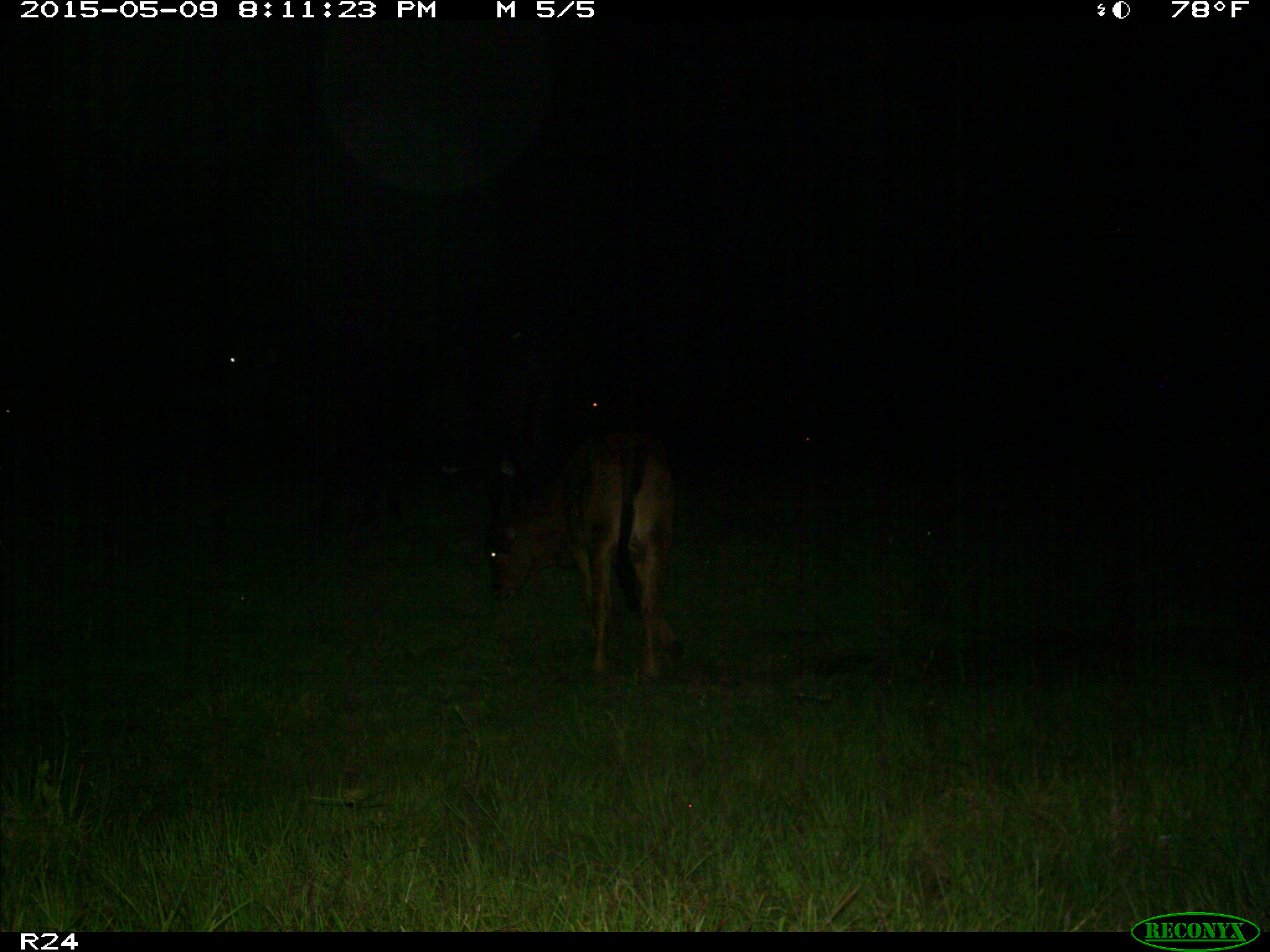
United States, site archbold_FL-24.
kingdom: Animalia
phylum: Chordata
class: Mammalia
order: Artiodactyla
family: Bovidae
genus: Bos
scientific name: Bos taurus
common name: domestic cow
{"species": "Bos taurus (domestic cow)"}